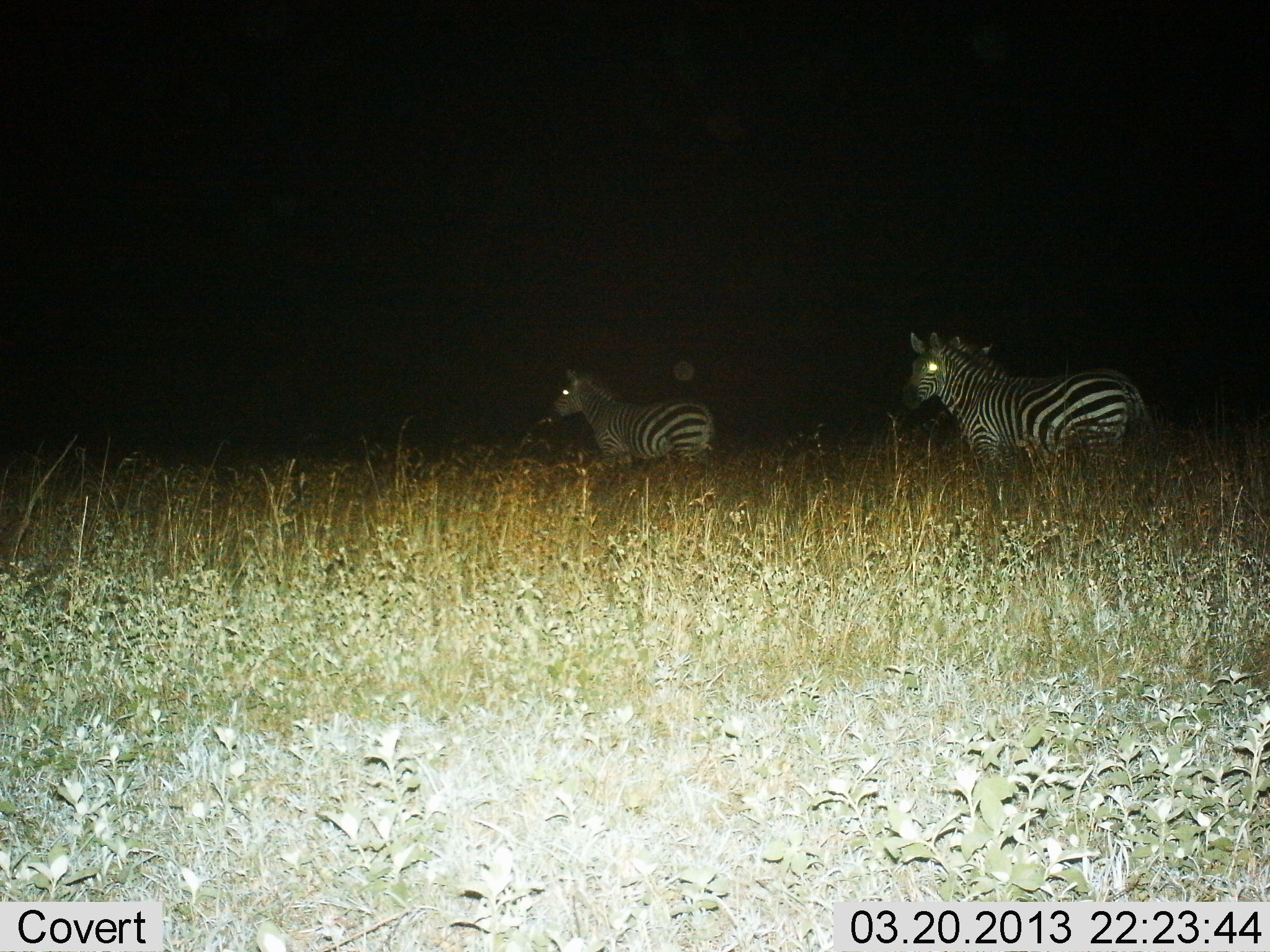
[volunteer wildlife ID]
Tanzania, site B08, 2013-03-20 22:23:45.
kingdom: Animalia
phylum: Chordata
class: Mammalia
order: Perissodactyla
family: Equidae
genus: Equus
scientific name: Equus quagga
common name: plains zebra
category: zebra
Zebra (plains zebra) (Equus quagga), count 3. Behavior (volunteer vote fractions): standing 87%, resting 0%, moving 13%, interacting 0%. Young present (vote fraction): 0%. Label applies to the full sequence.